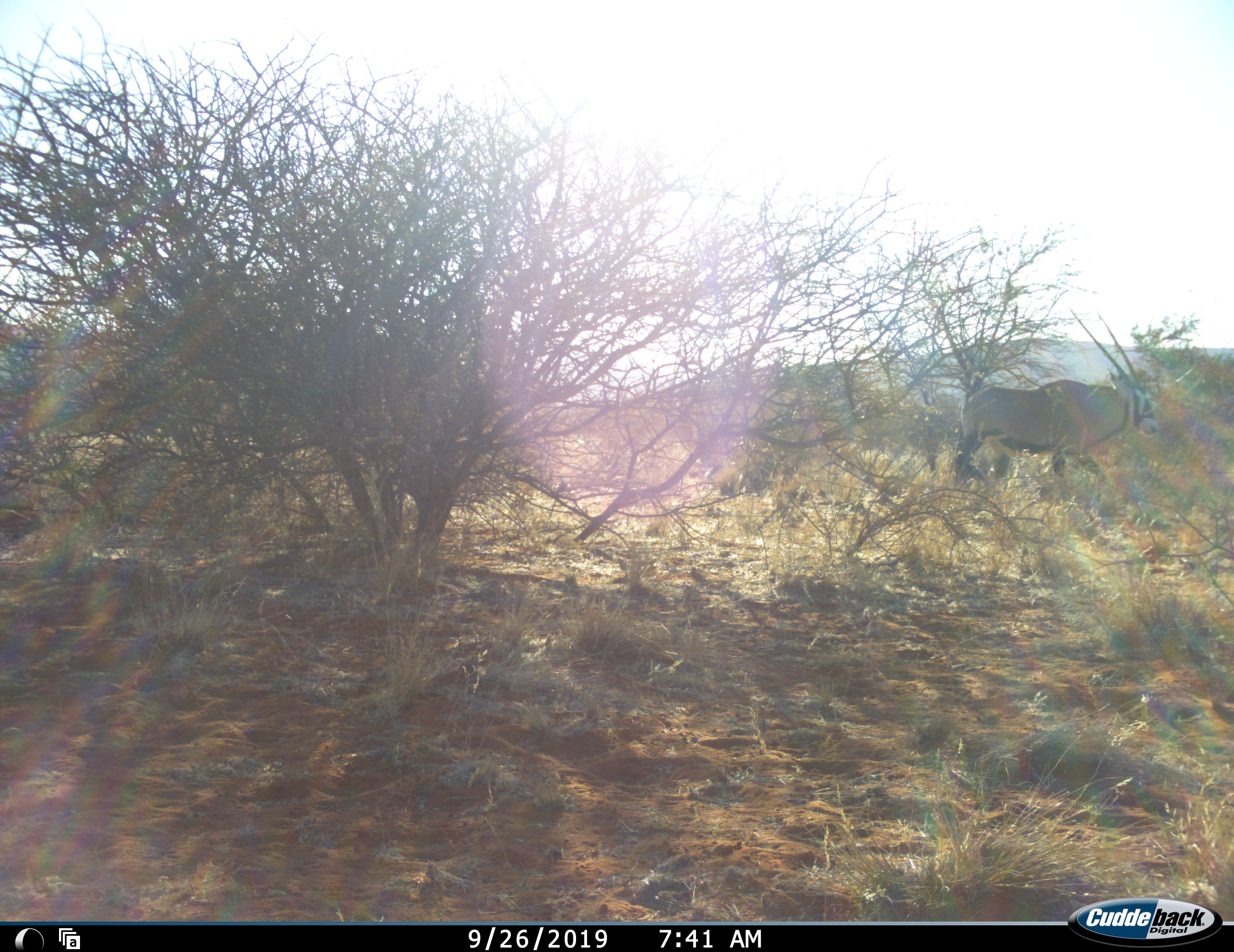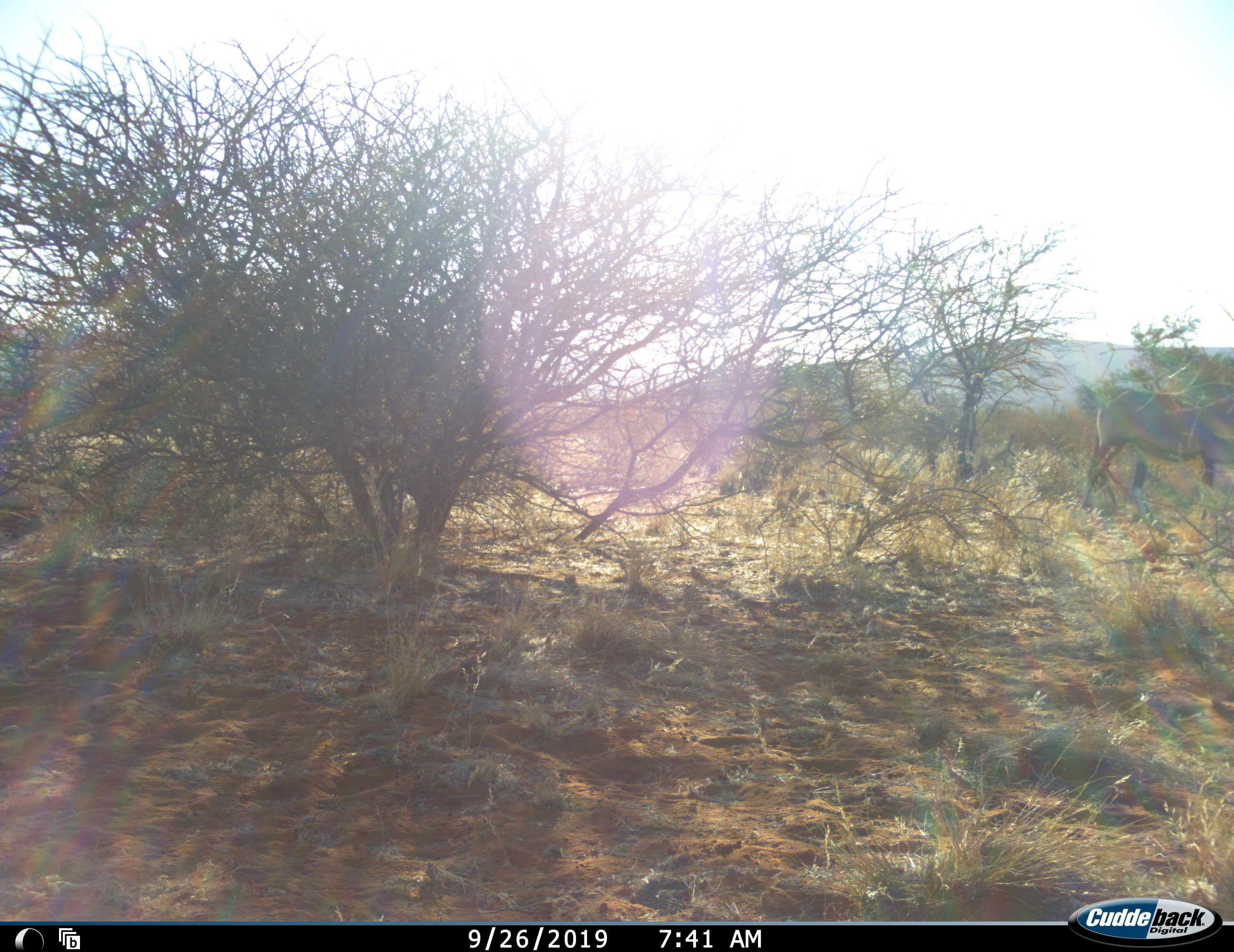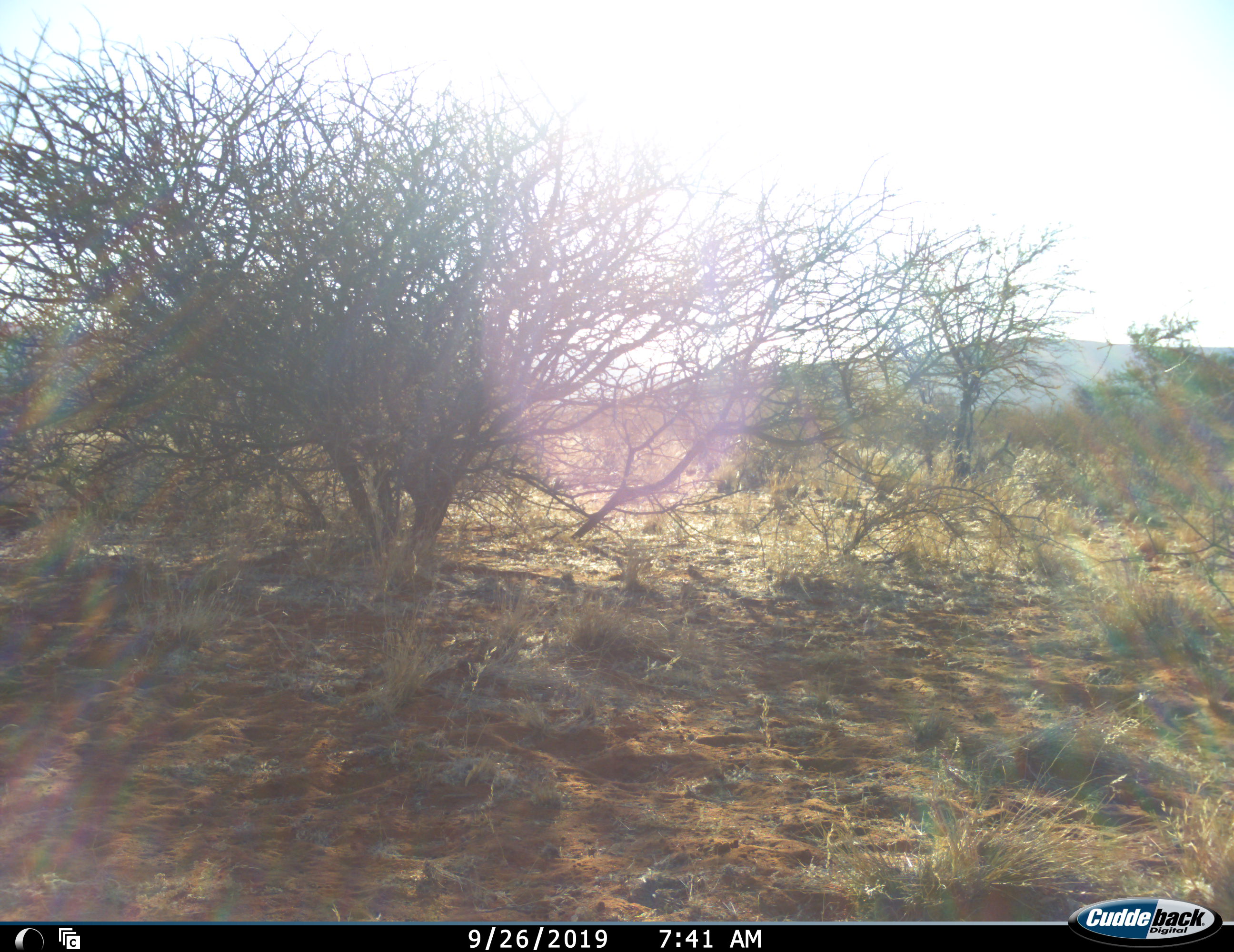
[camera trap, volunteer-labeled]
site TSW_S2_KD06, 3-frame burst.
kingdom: Animalia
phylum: Chordata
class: Mammalia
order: Artiodactyla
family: Bovidae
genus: Oryx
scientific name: Oryx gazella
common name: gemsbok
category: oryx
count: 1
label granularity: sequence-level